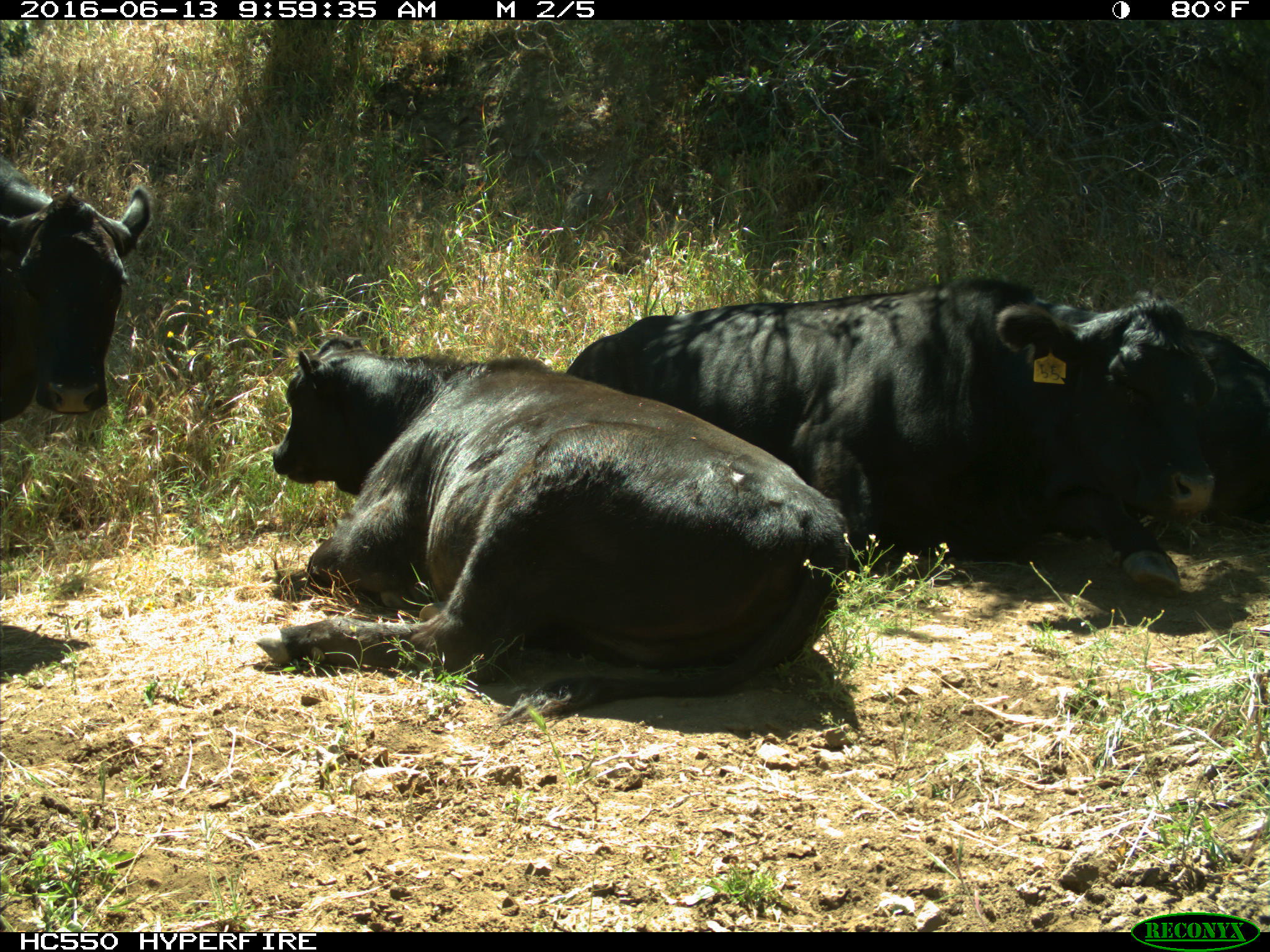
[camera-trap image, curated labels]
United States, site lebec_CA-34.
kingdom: Animalia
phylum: Chordata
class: Mammalia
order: Artiodactyla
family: Bovidae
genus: Bos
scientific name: Bos taurus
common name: domestic cow